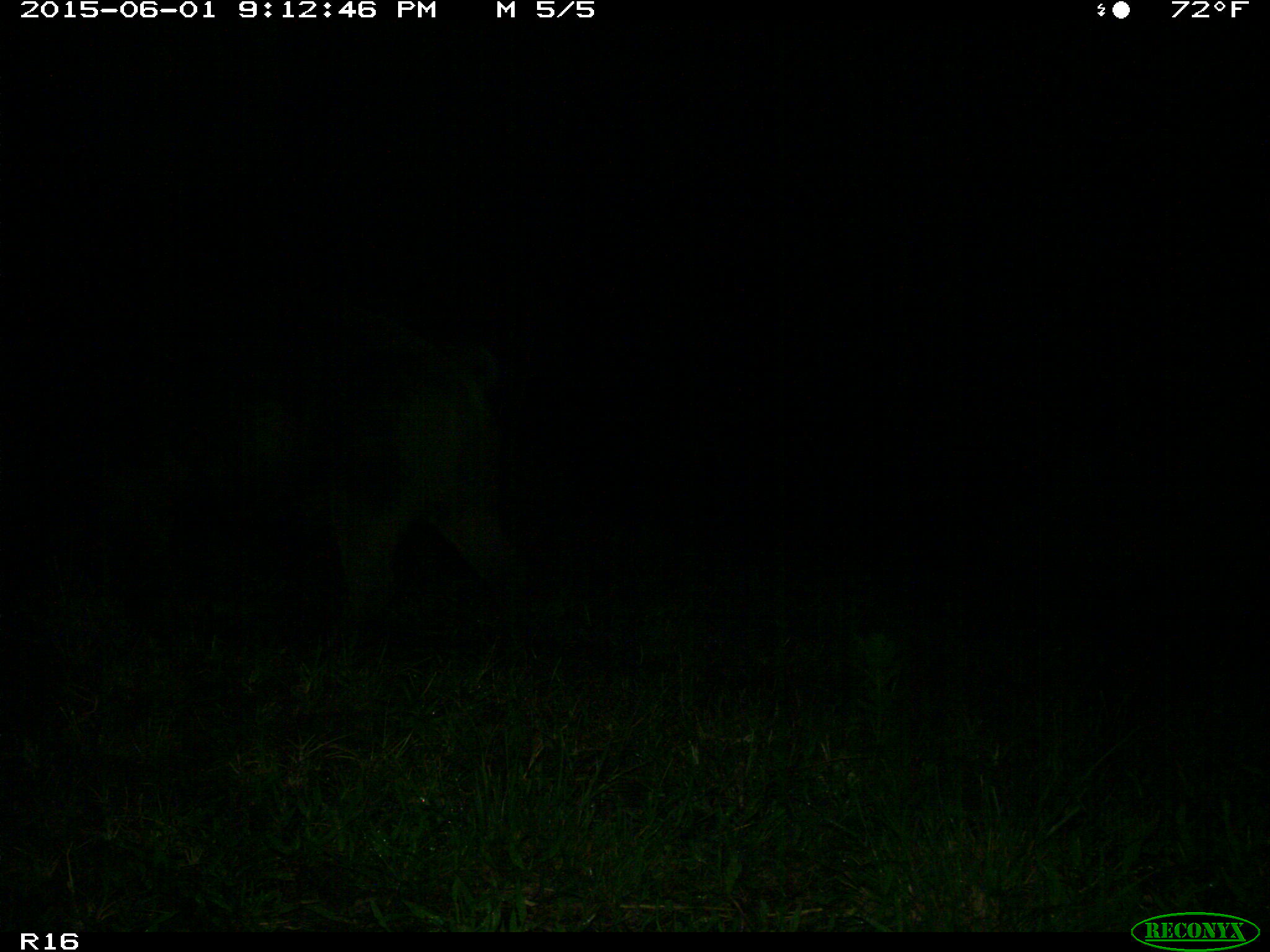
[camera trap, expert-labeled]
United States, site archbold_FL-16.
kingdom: Animalia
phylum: Chordata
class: Mammalia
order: Artiodactyla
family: Suidae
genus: Sus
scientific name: Sus scrofa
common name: wild boar